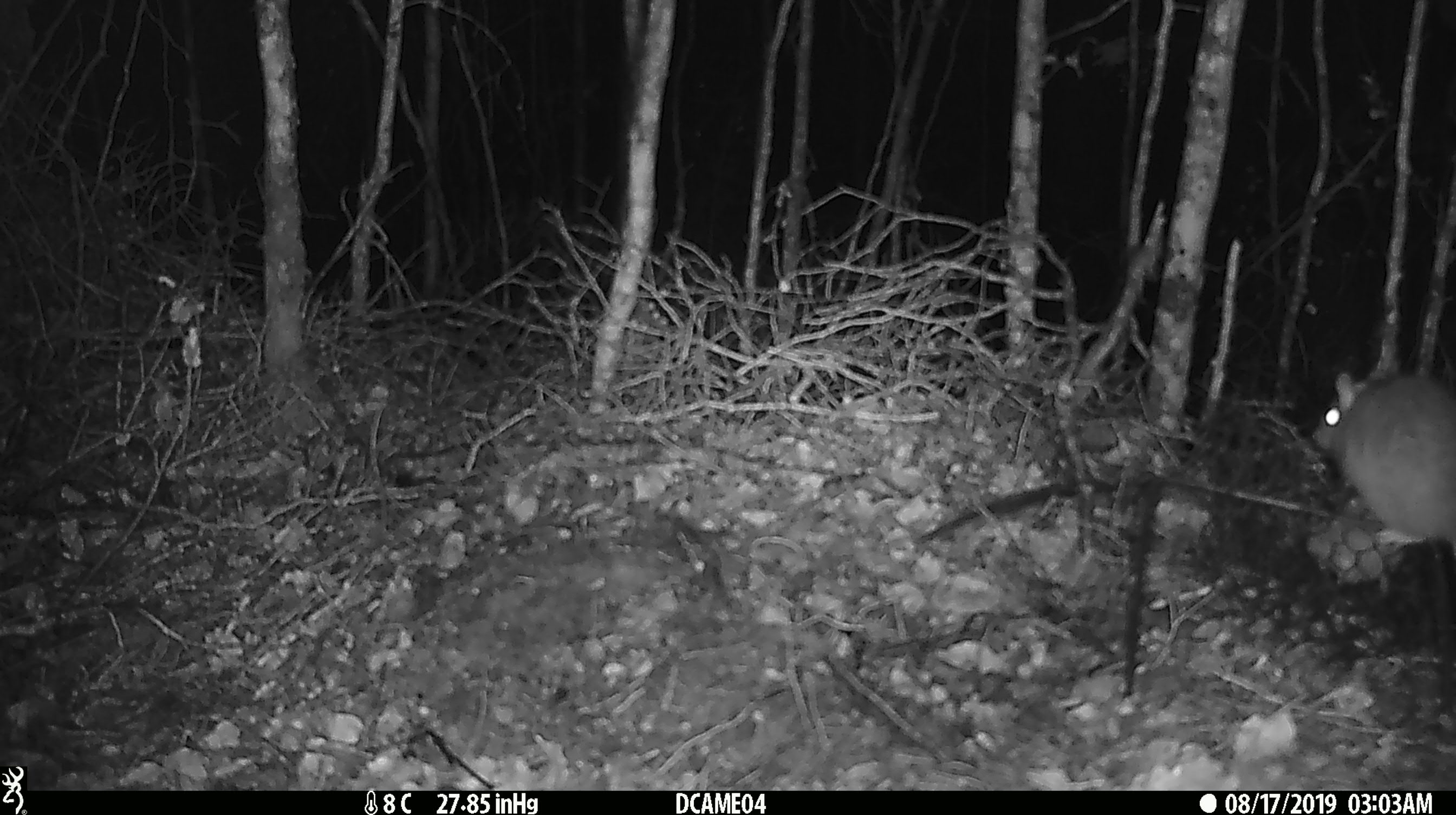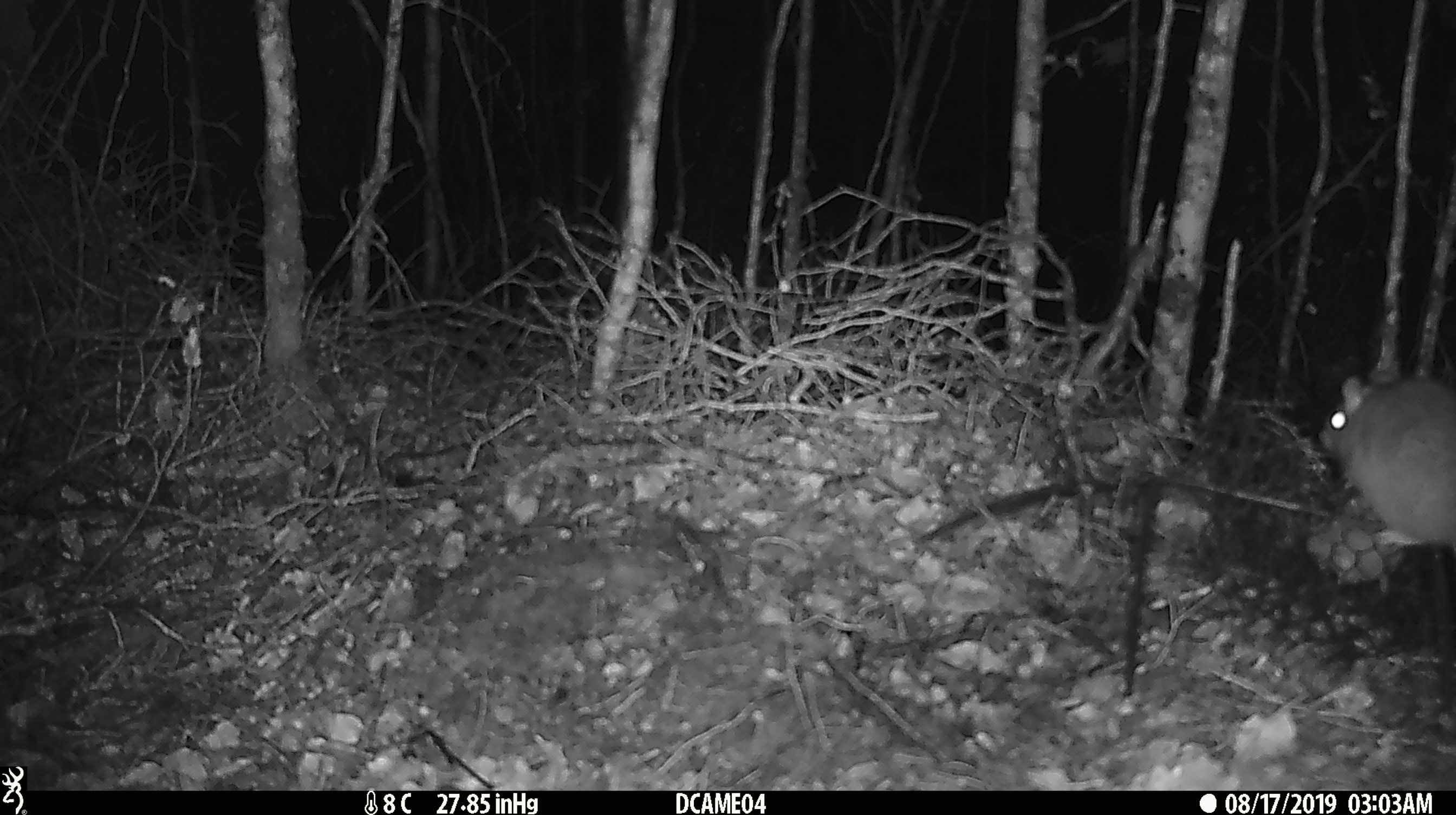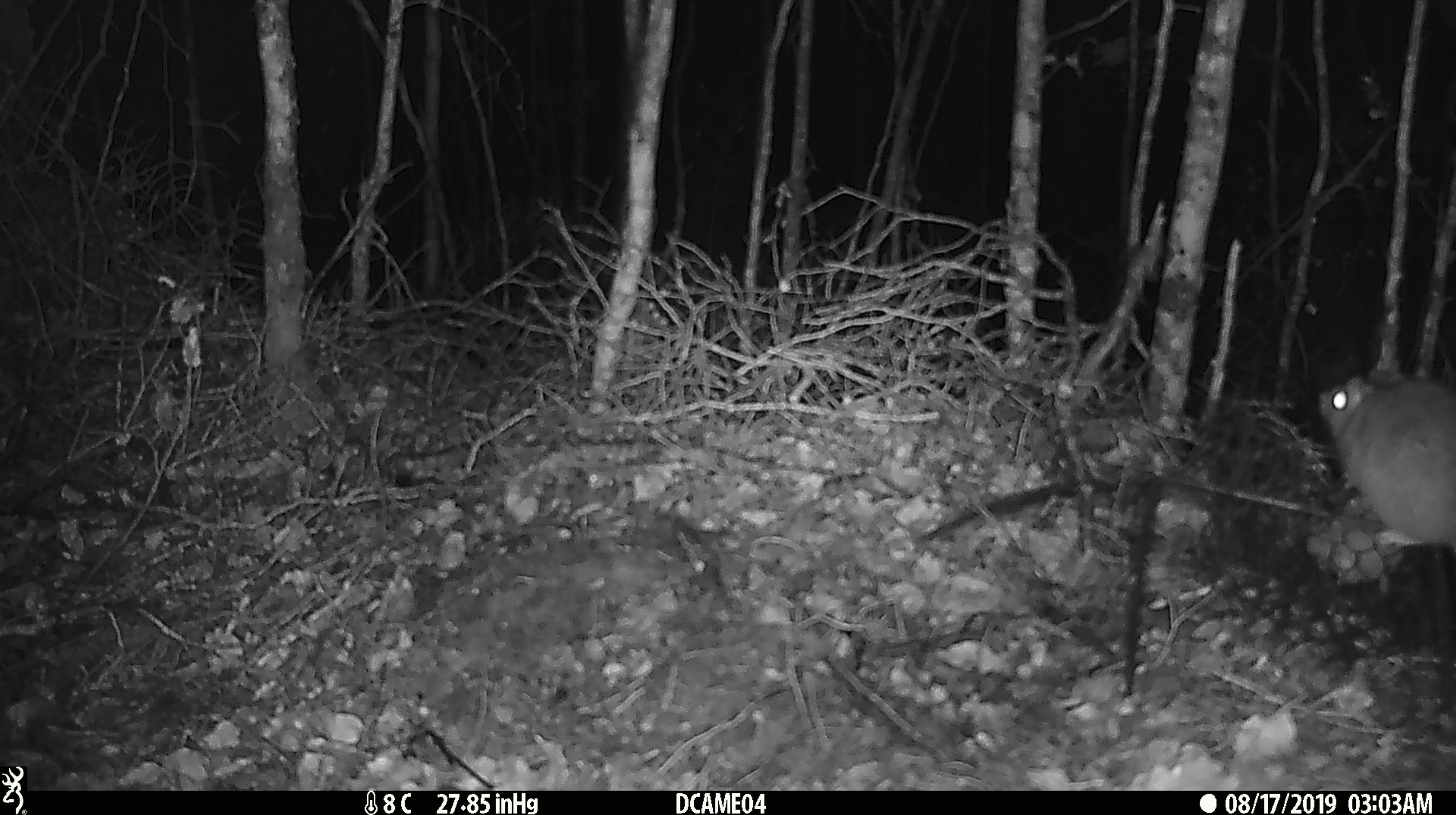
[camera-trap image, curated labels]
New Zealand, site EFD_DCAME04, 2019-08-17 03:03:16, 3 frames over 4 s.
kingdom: Animalia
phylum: Chordata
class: Mammalia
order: Rodentia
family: Muridae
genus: Rattus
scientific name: Rattus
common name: rat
Rat (Rattus).